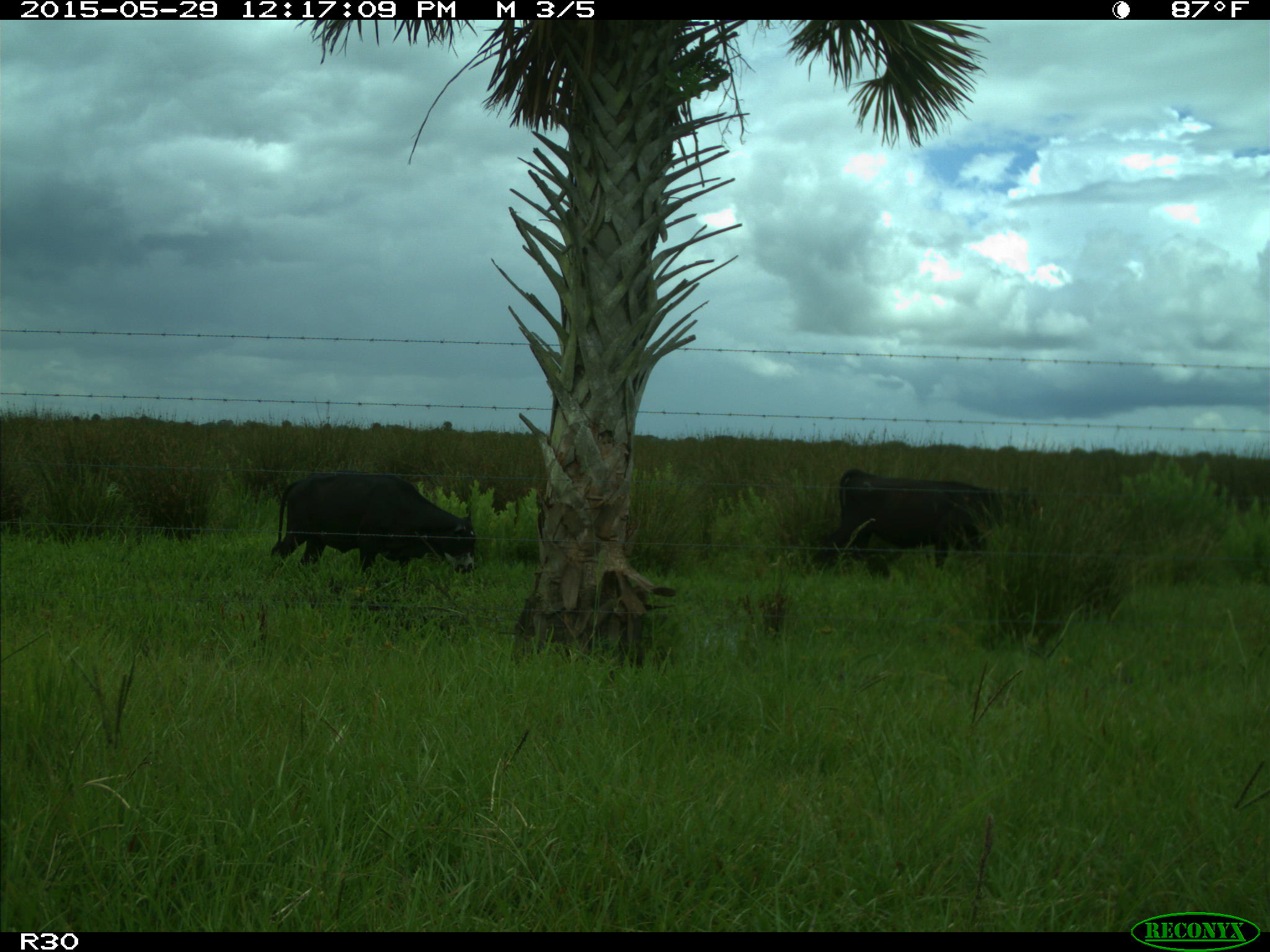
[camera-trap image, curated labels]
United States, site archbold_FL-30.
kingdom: Animalia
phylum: Chordata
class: Mammalia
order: Artiodactyla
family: Bovidae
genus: Bos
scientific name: Bos taurus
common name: domestic cow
Bos taurus (domestic cow).